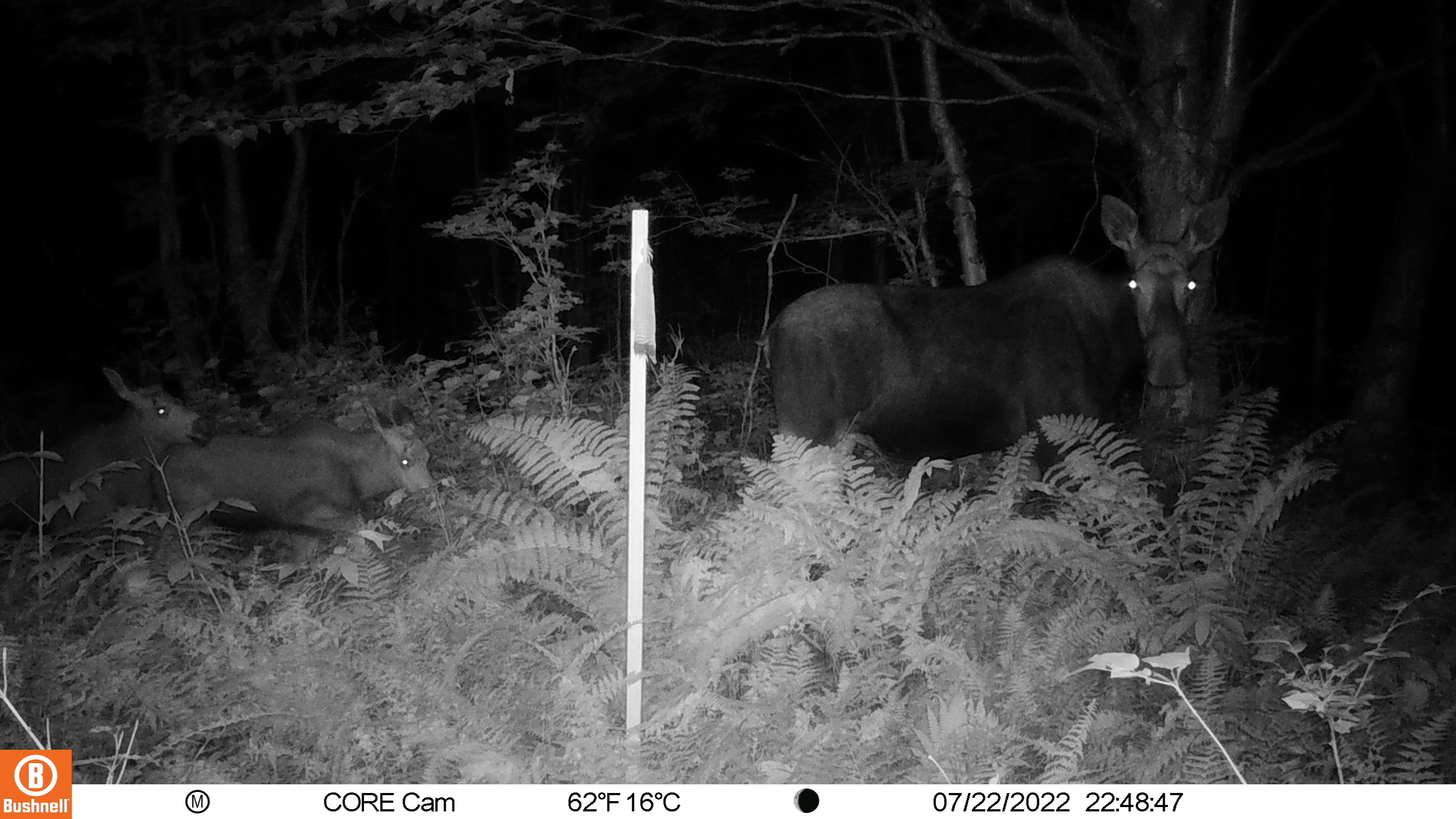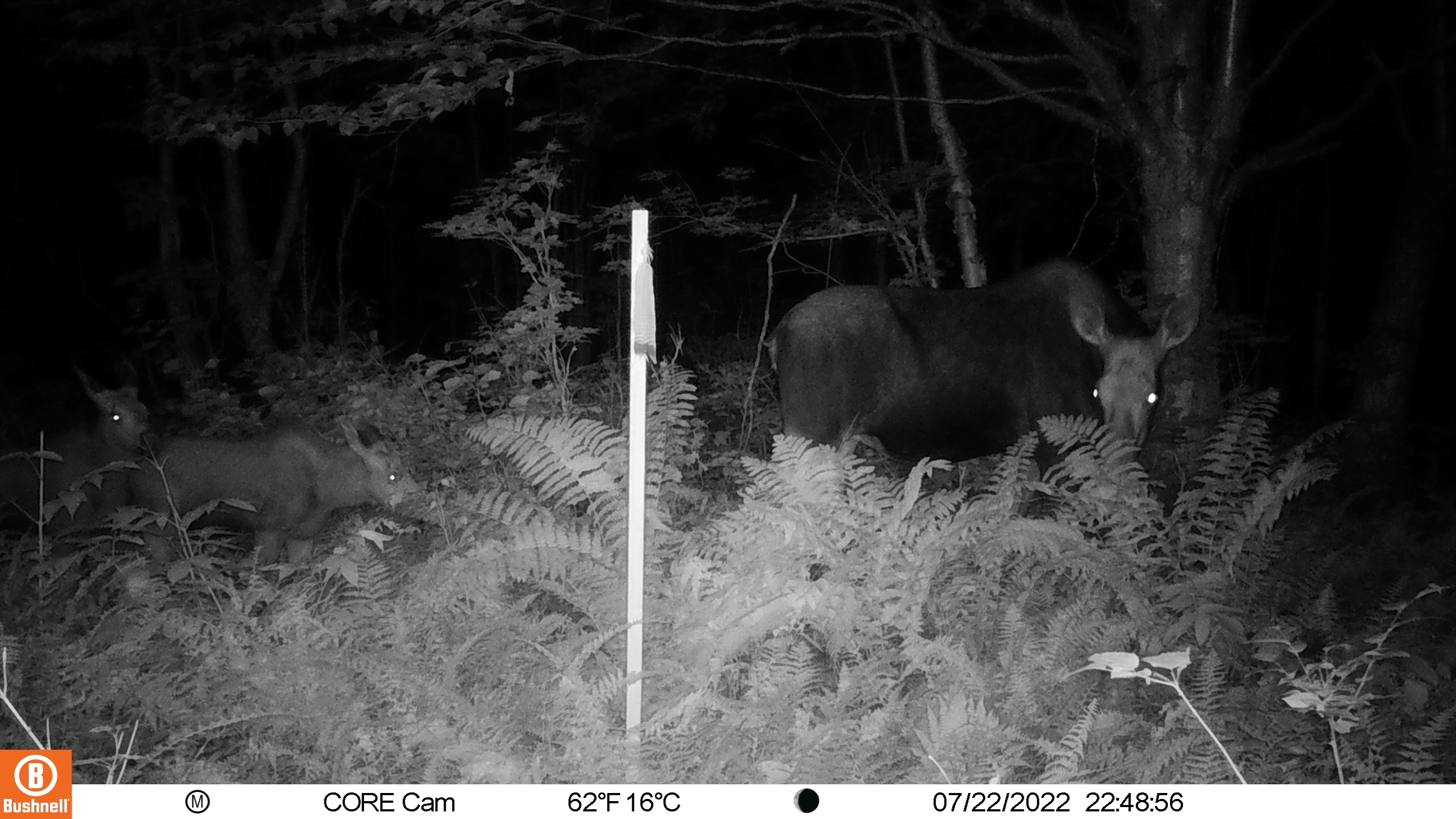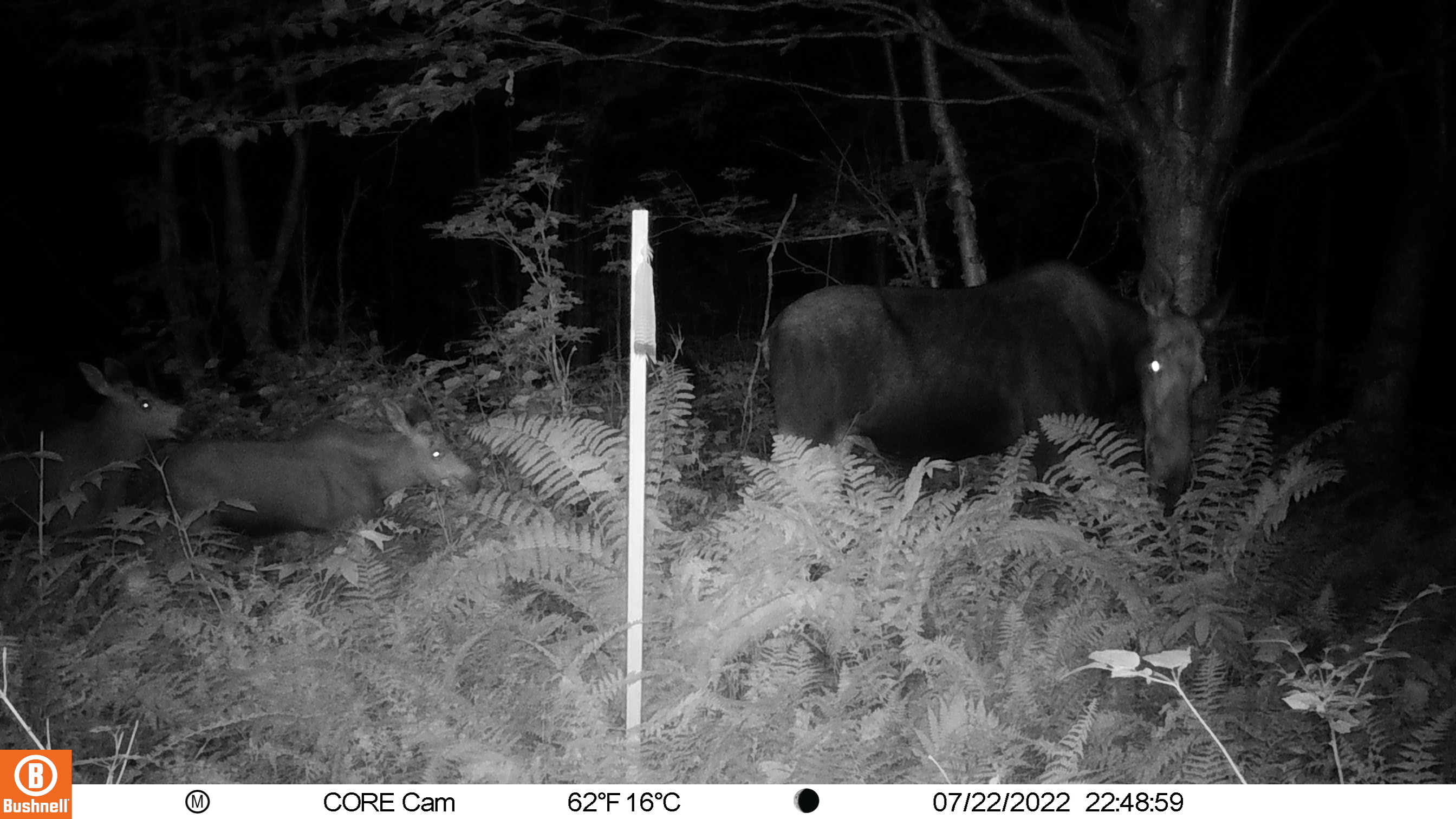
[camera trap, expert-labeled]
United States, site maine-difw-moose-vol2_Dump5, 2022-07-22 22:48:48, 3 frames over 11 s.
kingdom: Animalia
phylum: Chordata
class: Mammalia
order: Artiodactyla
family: Cervidae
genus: Alces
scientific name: Alces alces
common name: moose